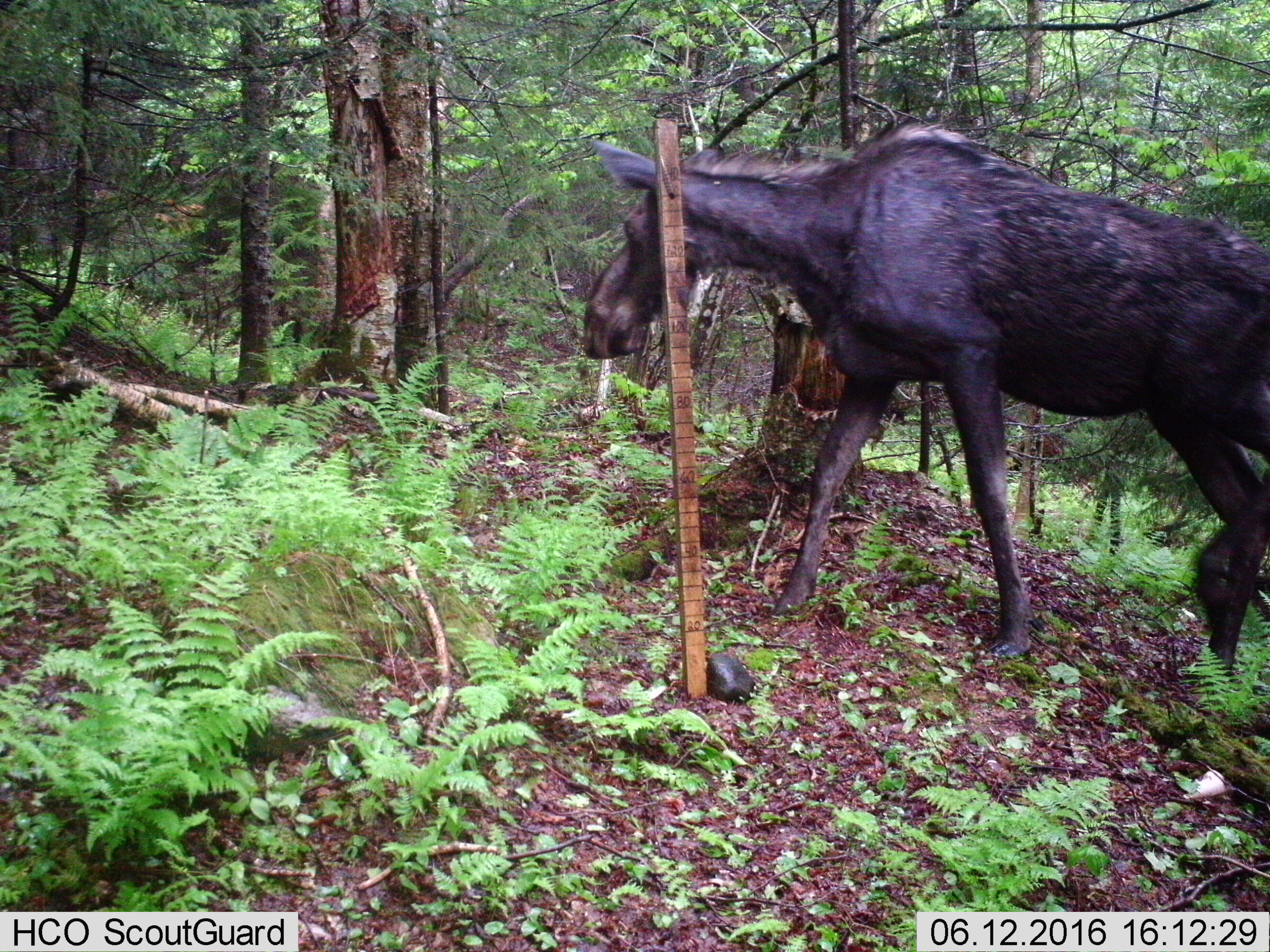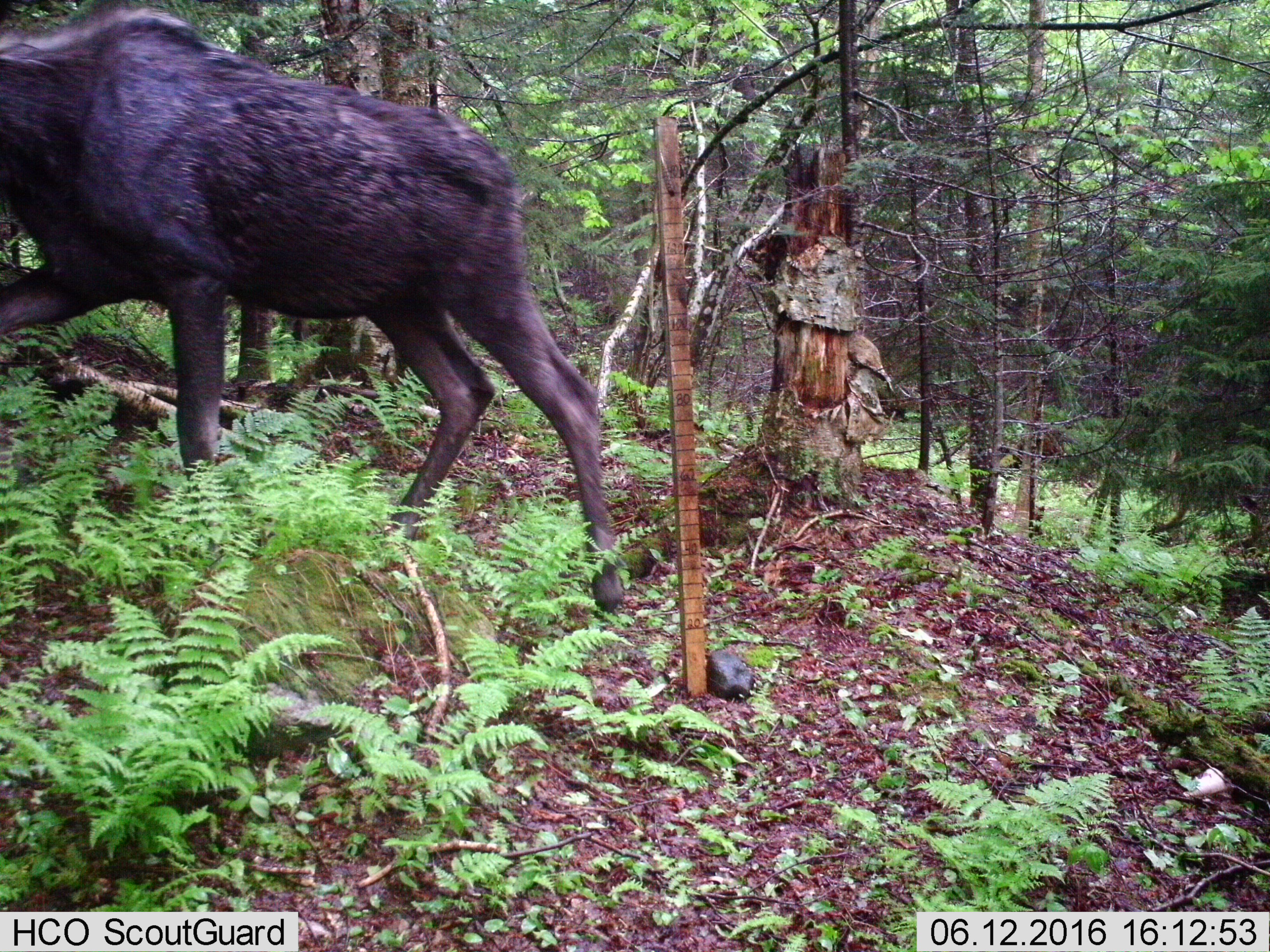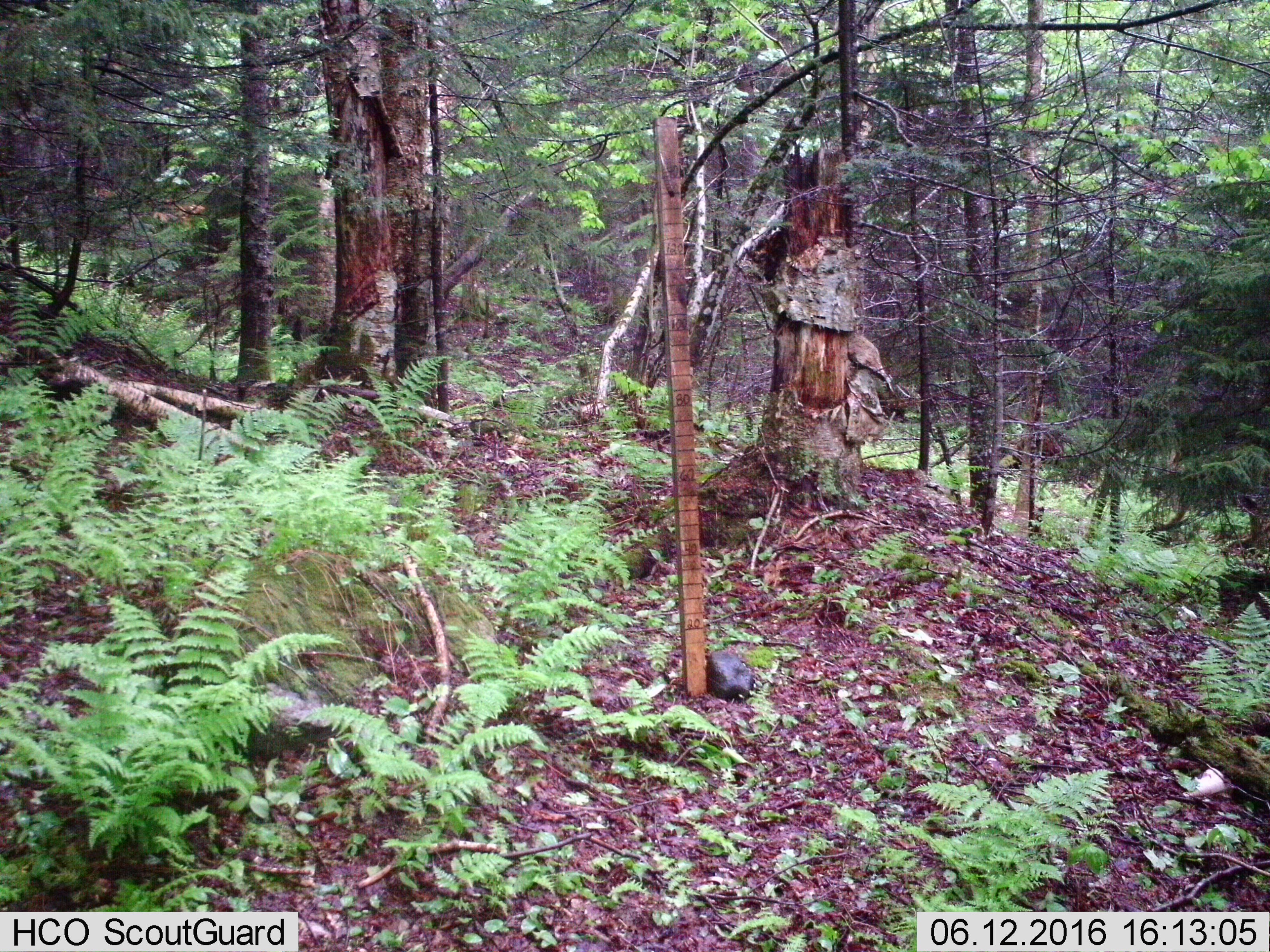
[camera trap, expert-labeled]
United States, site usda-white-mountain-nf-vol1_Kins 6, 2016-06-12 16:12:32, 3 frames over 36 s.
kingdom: Animalia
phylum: Chordata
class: Mammalia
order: Artiodactyla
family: Cervidae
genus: Alces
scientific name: Alces alces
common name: moose